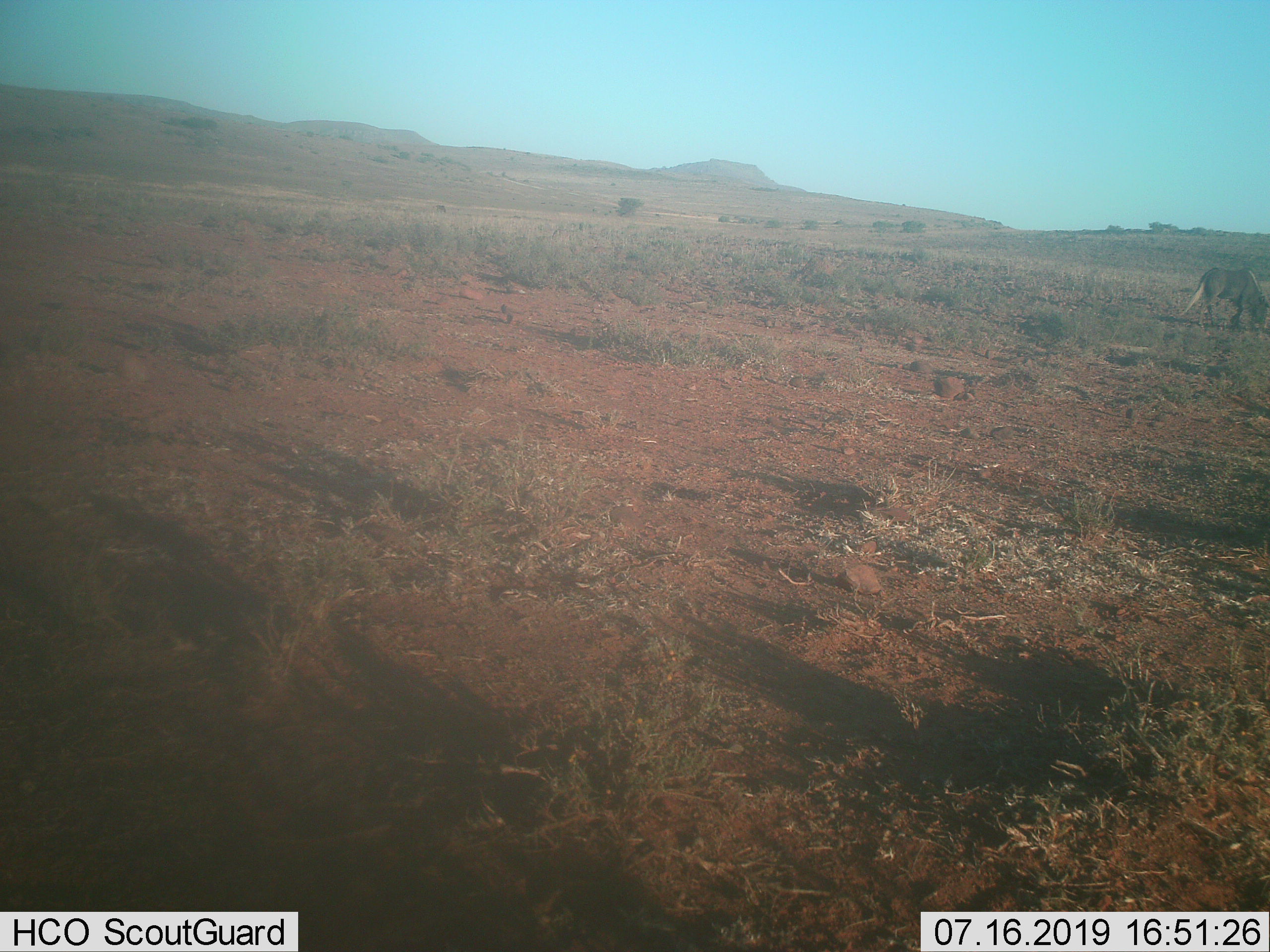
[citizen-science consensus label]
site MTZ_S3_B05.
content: unidentified animal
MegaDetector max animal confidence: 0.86